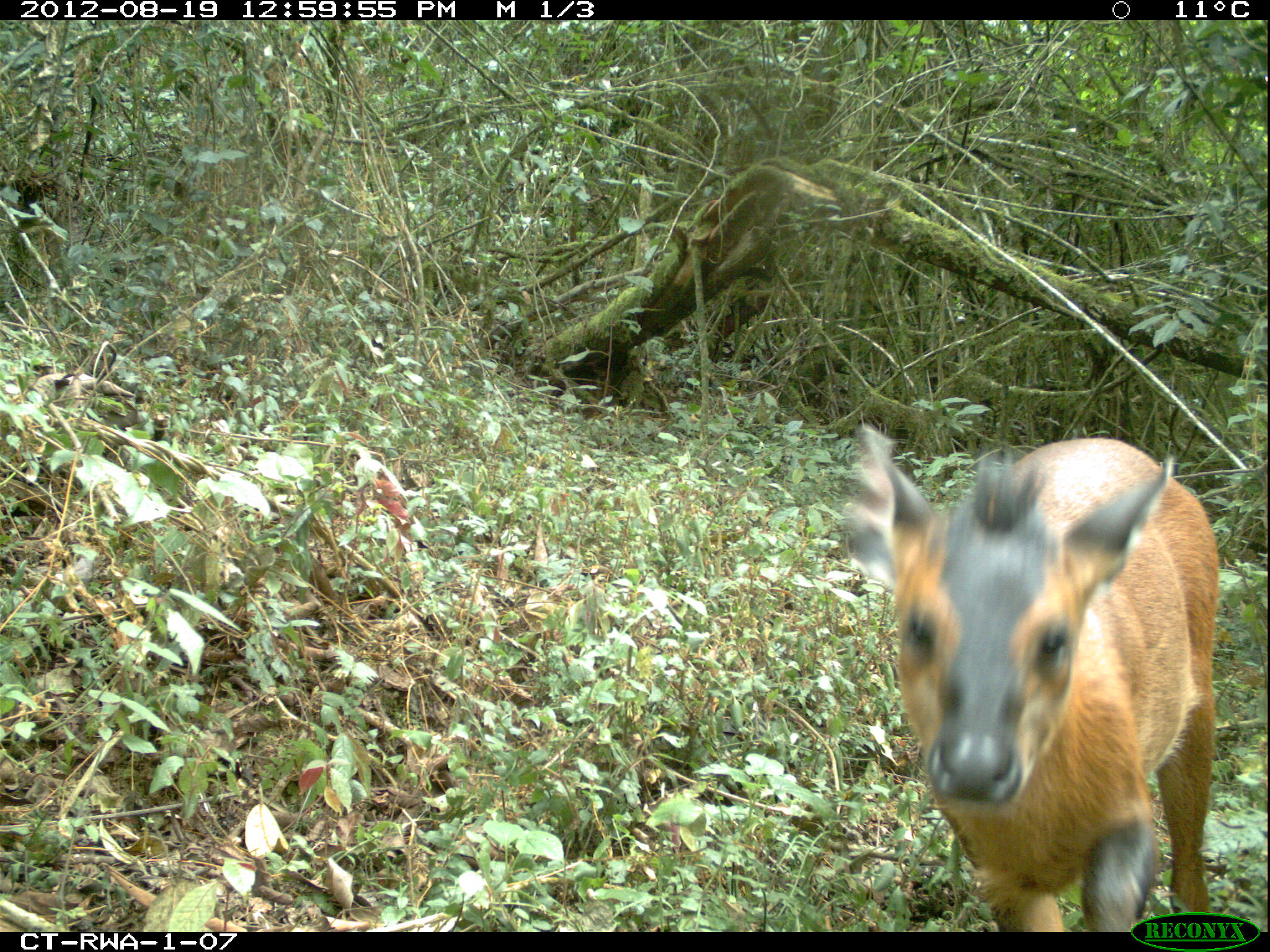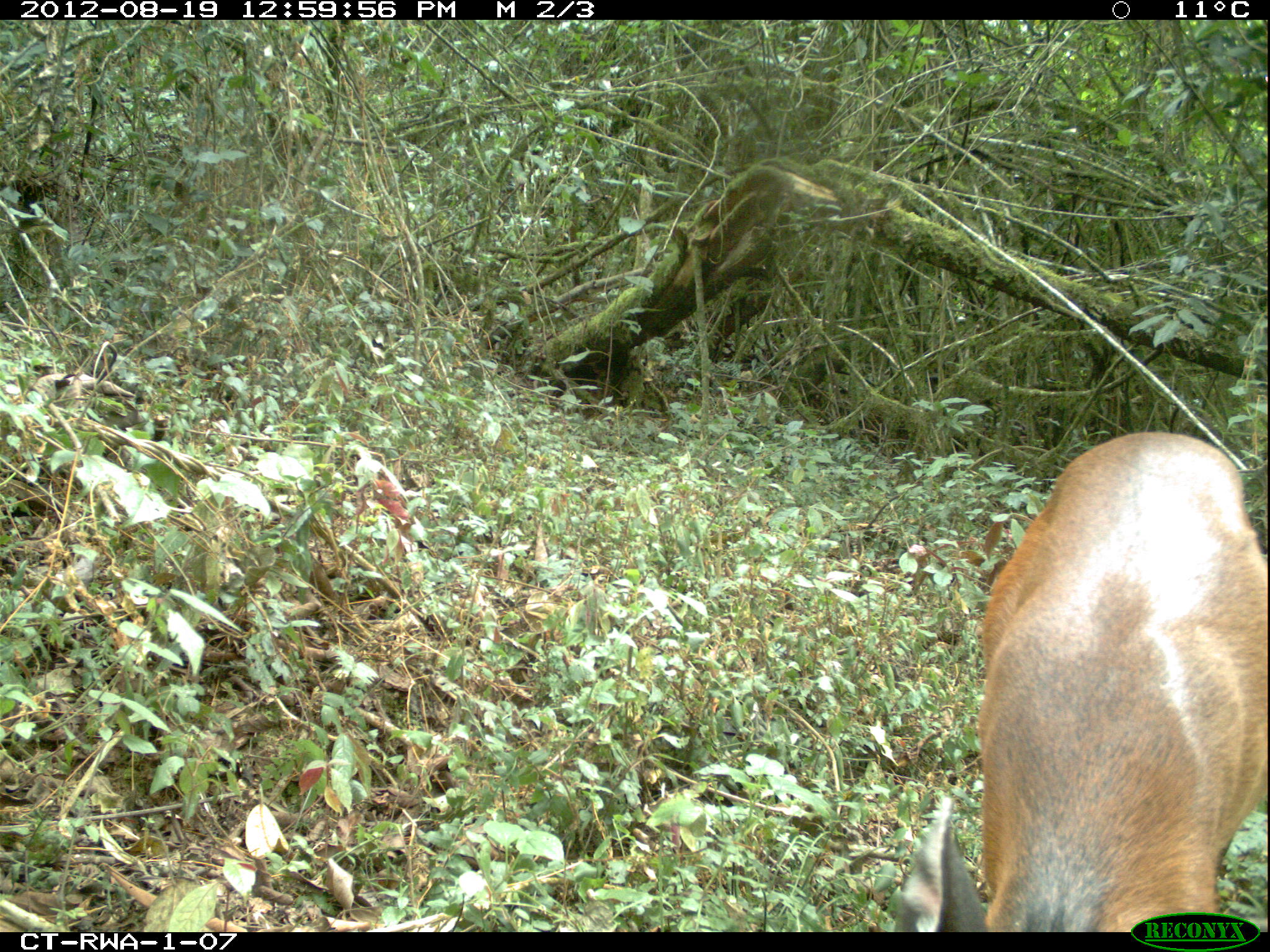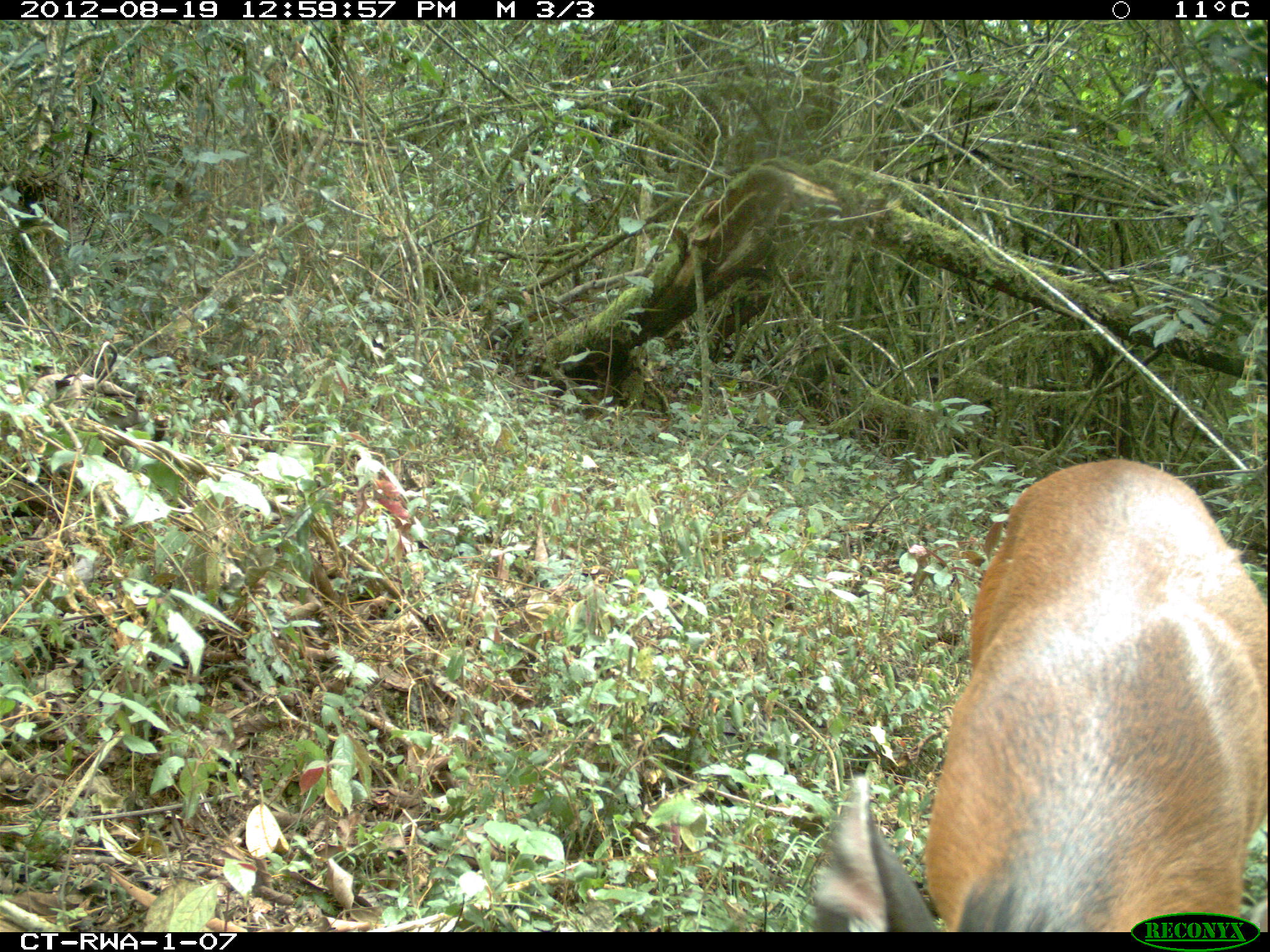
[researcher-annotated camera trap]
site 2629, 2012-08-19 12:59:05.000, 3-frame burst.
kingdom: Animalia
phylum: Chordata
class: Mammalia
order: Artiodactyla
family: Bovidae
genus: Cephalophus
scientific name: Cephalophus nigrifrons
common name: black-fronted duiker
Cephalophus nigrifrons (black-fronted duiker), count 1.